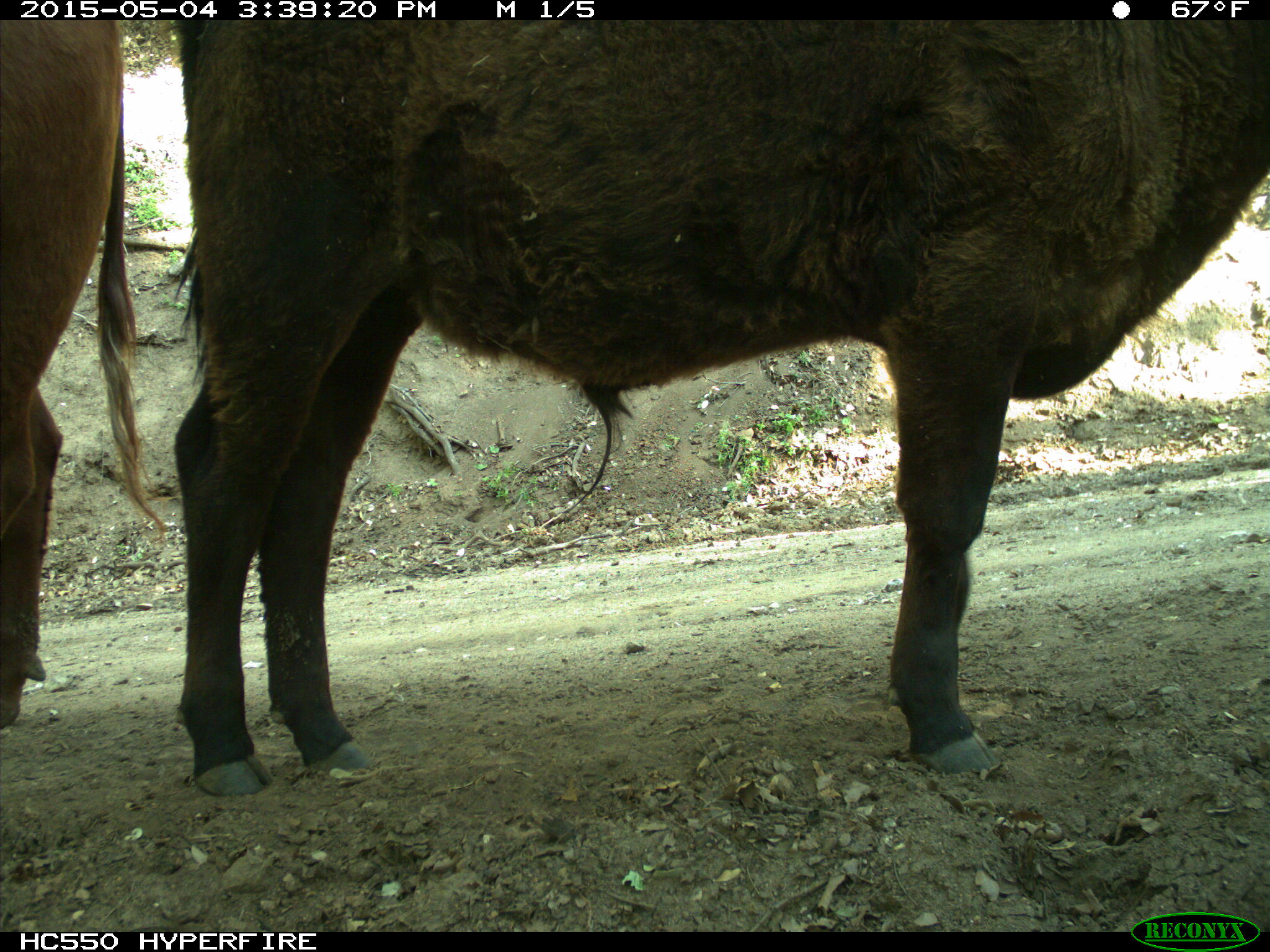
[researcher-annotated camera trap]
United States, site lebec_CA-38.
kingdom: Animalia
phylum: Chordata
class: Mammalia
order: Artiodactyla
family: Bovidae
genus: Bos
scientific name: Bos taurus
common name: domestic cow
Bos taurus (domestic cow).